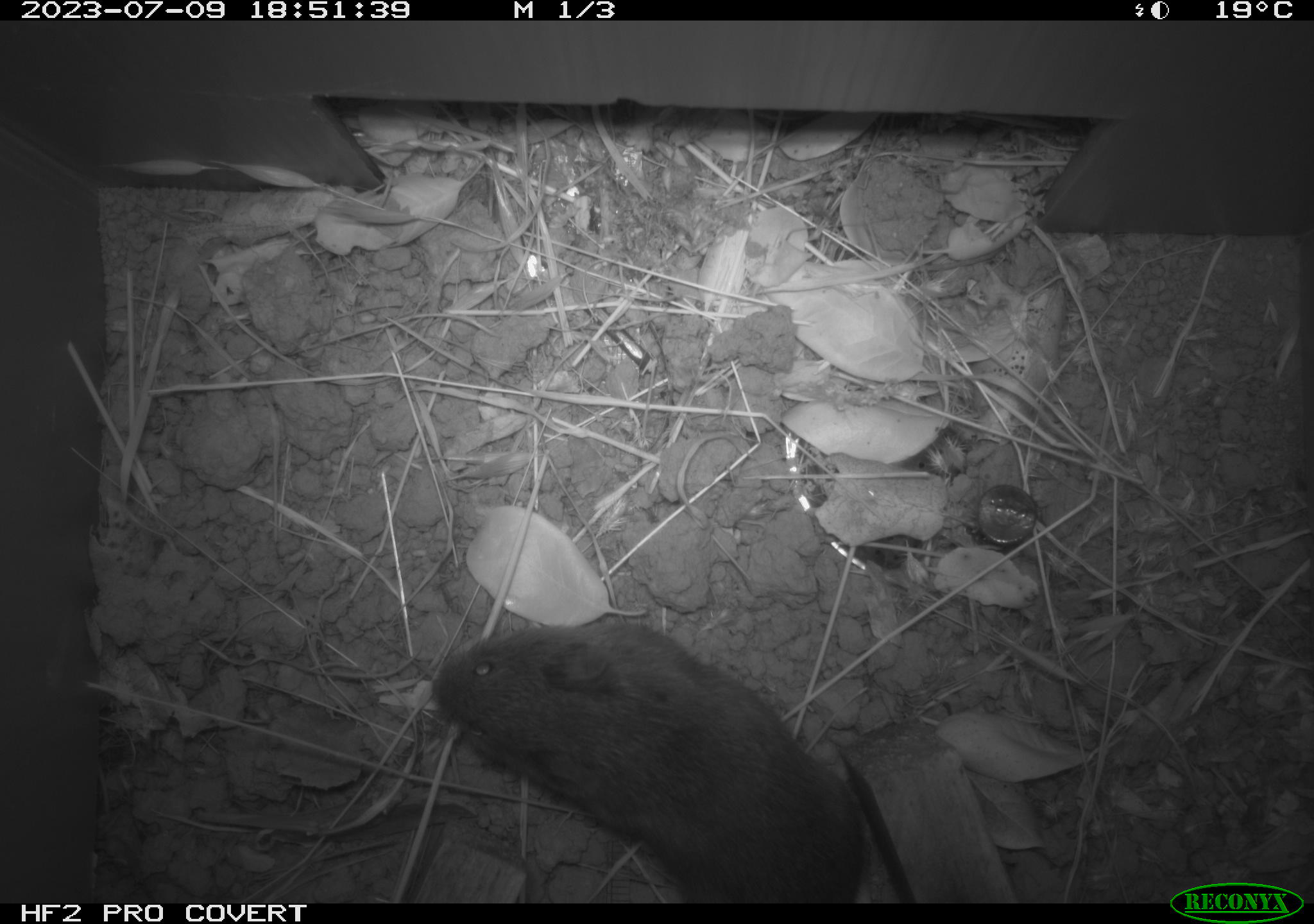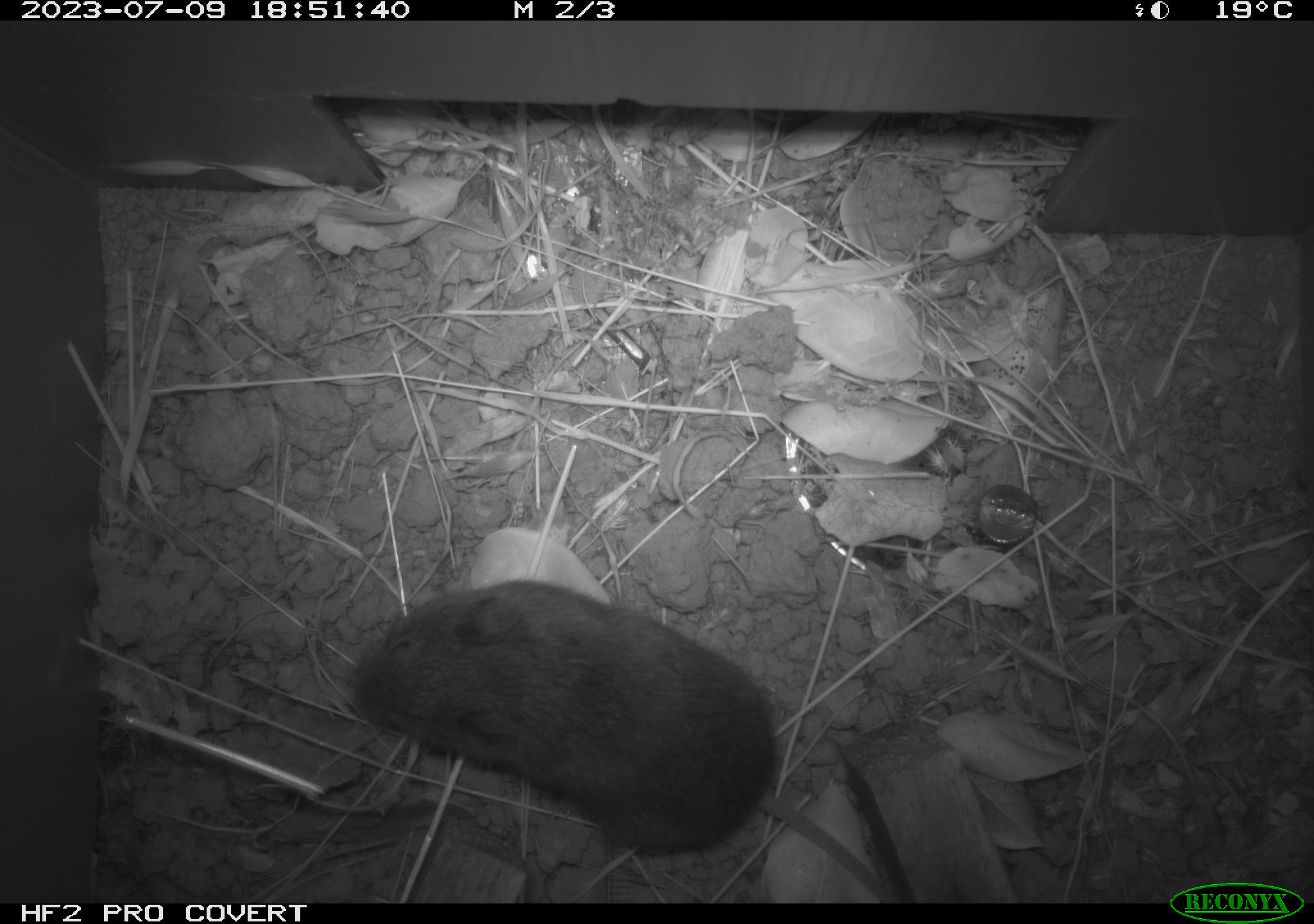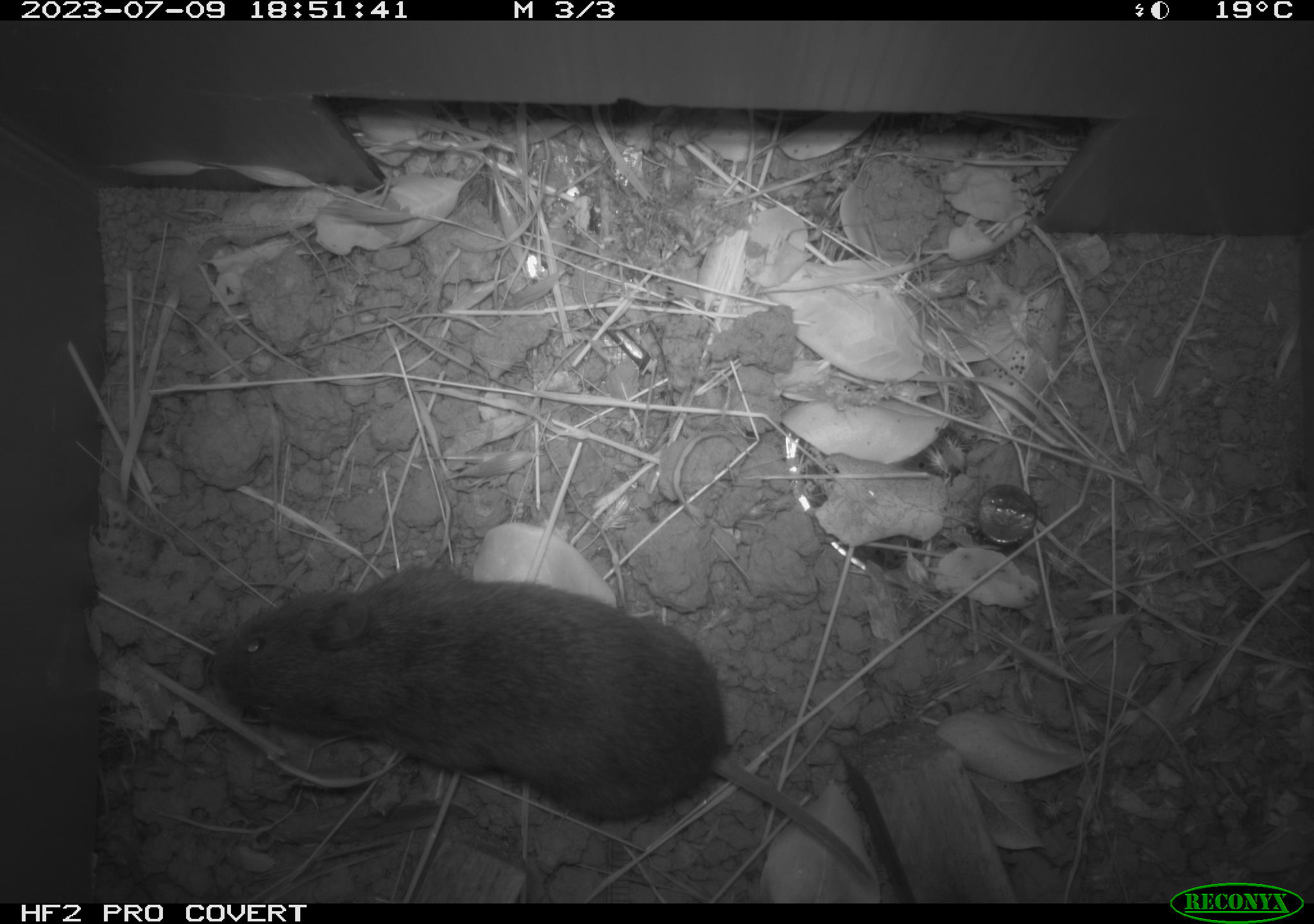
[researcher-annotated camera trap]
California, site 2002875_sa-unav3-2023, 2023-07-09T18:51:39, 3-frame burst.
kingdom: Animalia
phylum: Chordata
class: Mammalia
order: Rodentia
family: Cricetidae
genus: Microtus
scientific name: Microtus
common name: meadow vole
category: microtus species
Microtus species (meadow vole) (Microtus).